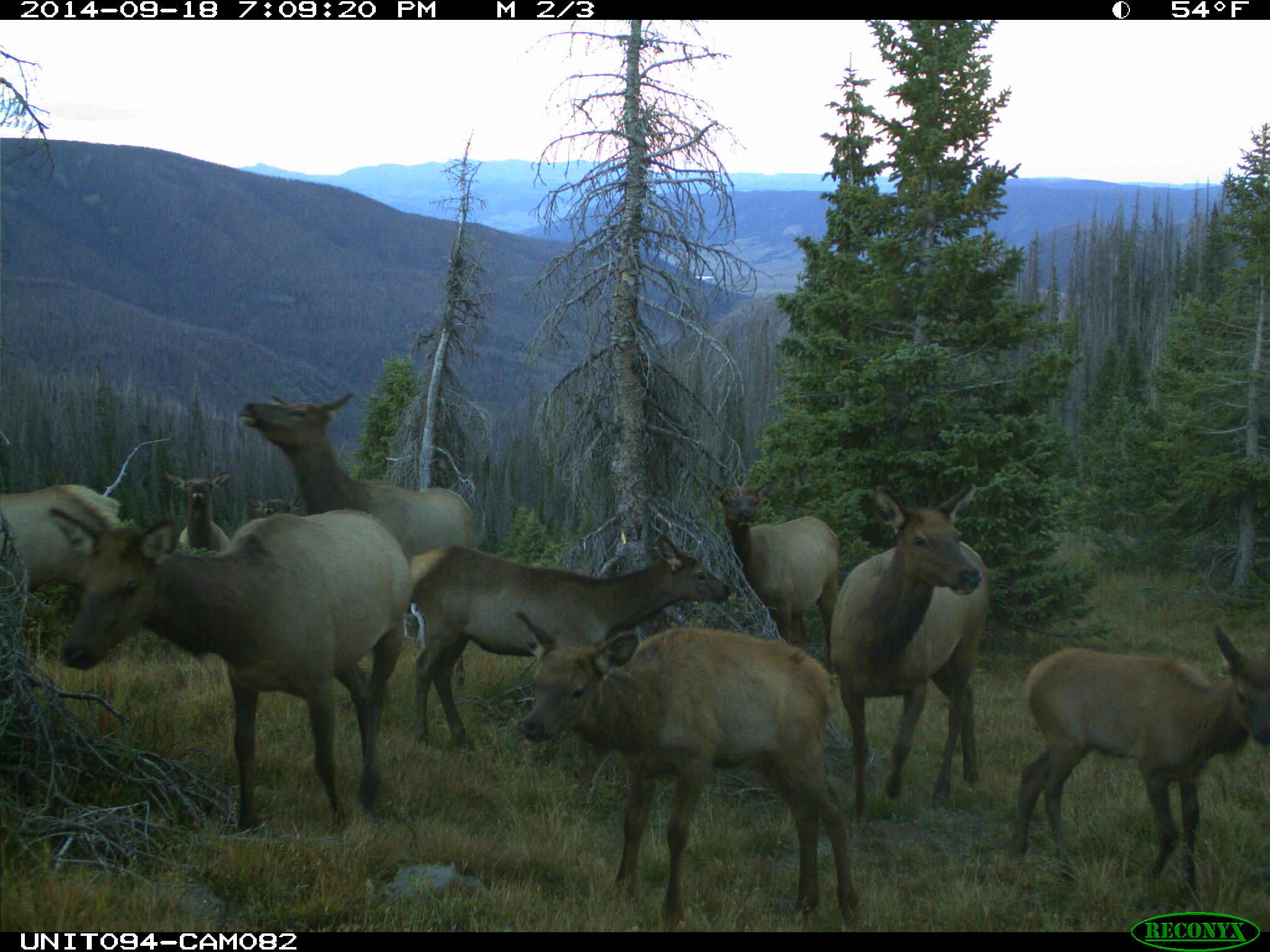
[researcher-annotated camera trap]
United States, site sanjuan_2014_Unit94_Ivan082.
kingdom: Animalia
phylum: Chordata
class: Mammalia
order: Artiodactyla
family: Cervidae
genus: Cervus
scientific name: Cervus elaphus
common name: red deer